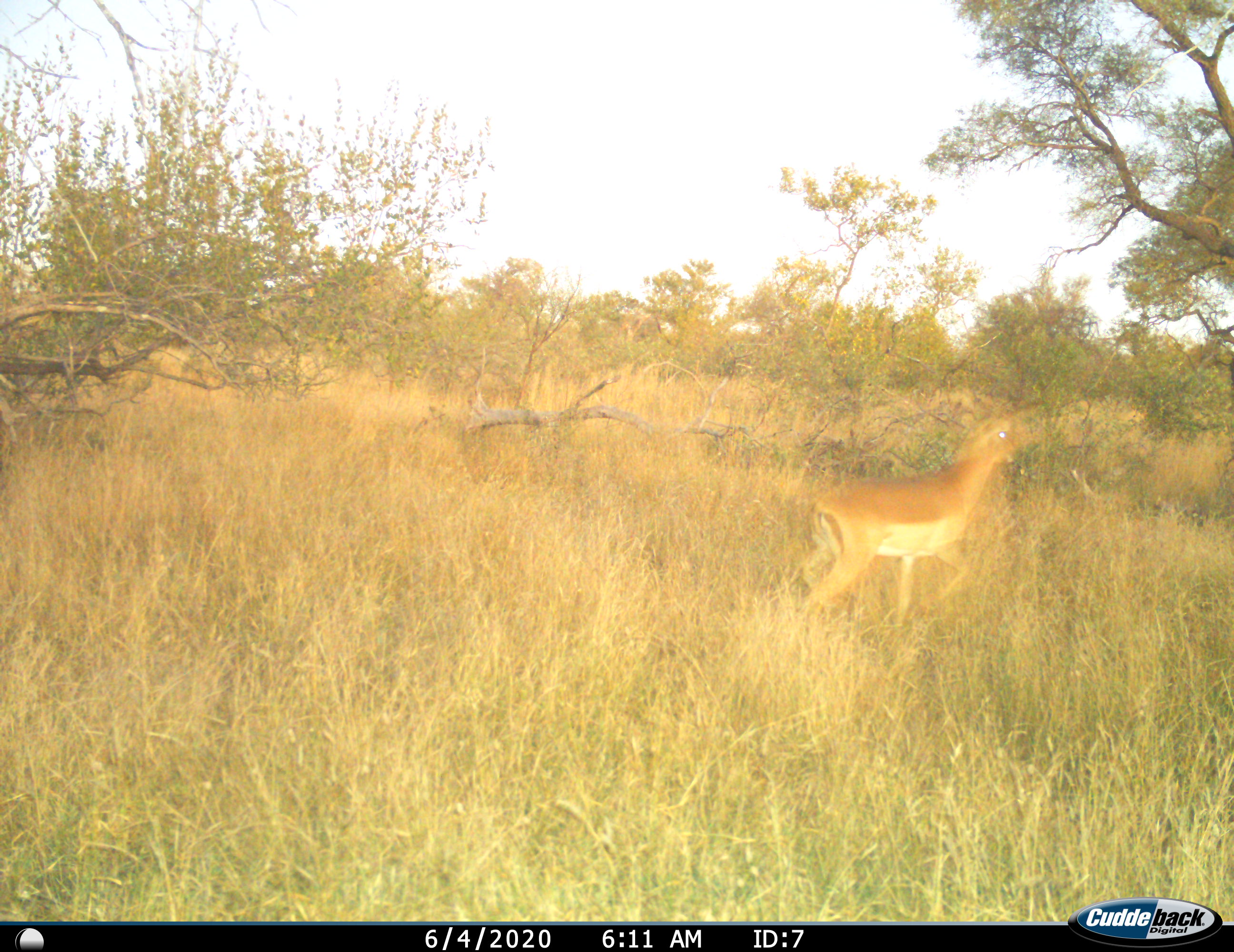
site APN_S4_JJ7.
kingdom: Animalia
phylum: Chordata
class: Mammalia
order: Artiodactyla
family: Bovidae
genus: Aepyceros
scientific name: Aepyceros melampus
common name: impala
Impala (Aepyceros melampus), count 1. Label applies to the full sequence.